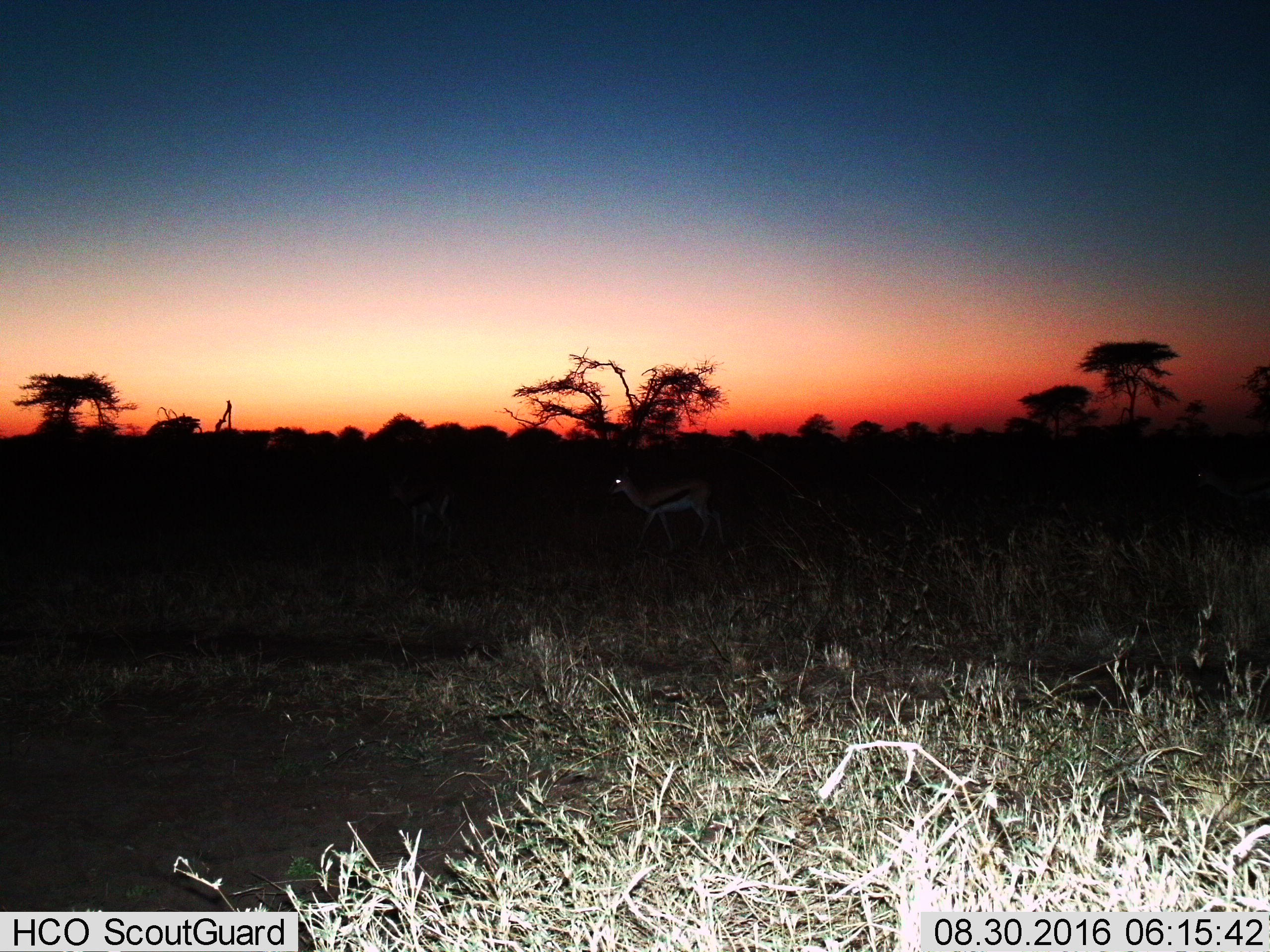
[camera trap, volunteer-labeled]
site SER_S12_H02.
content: unidentified animal